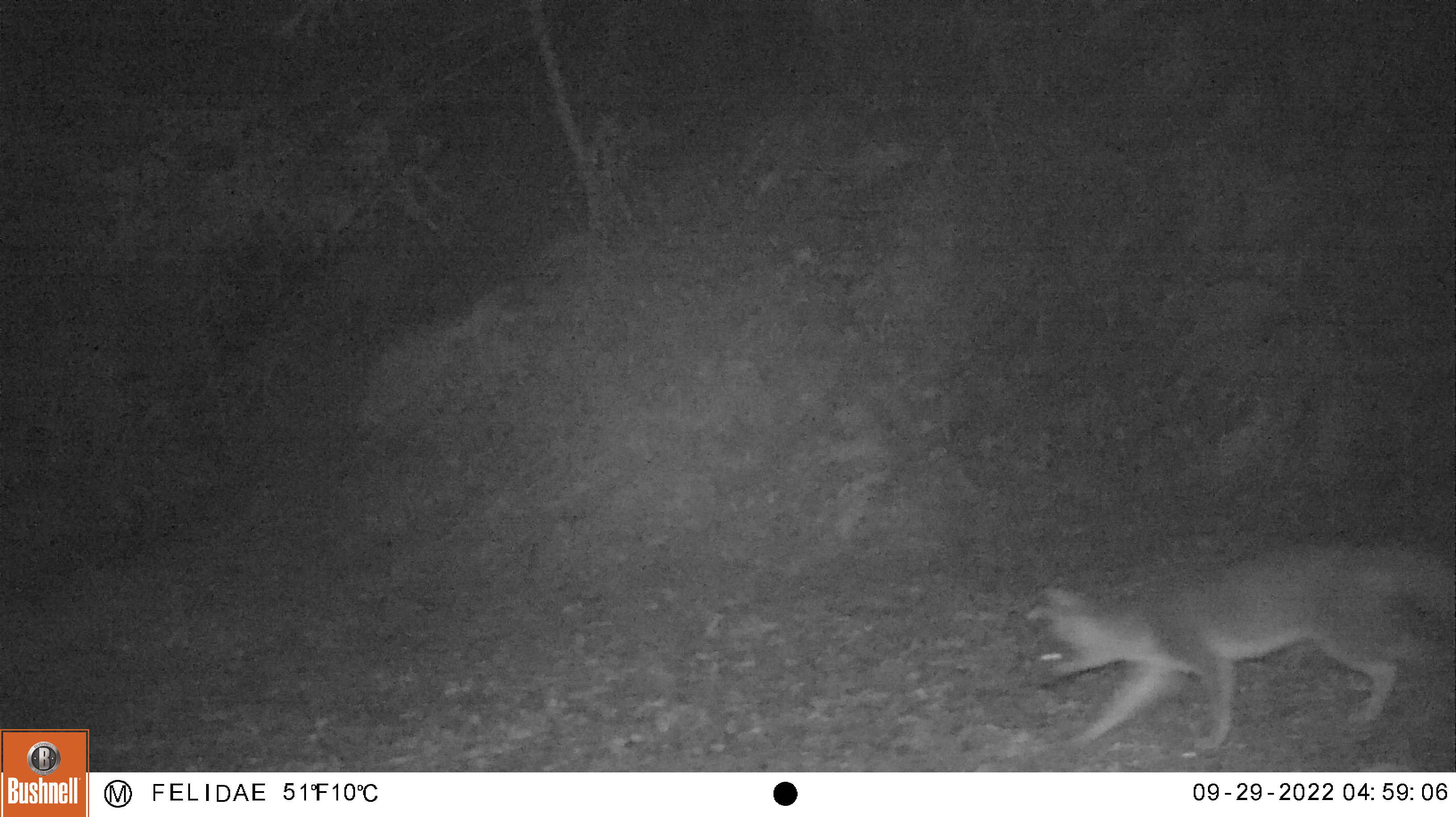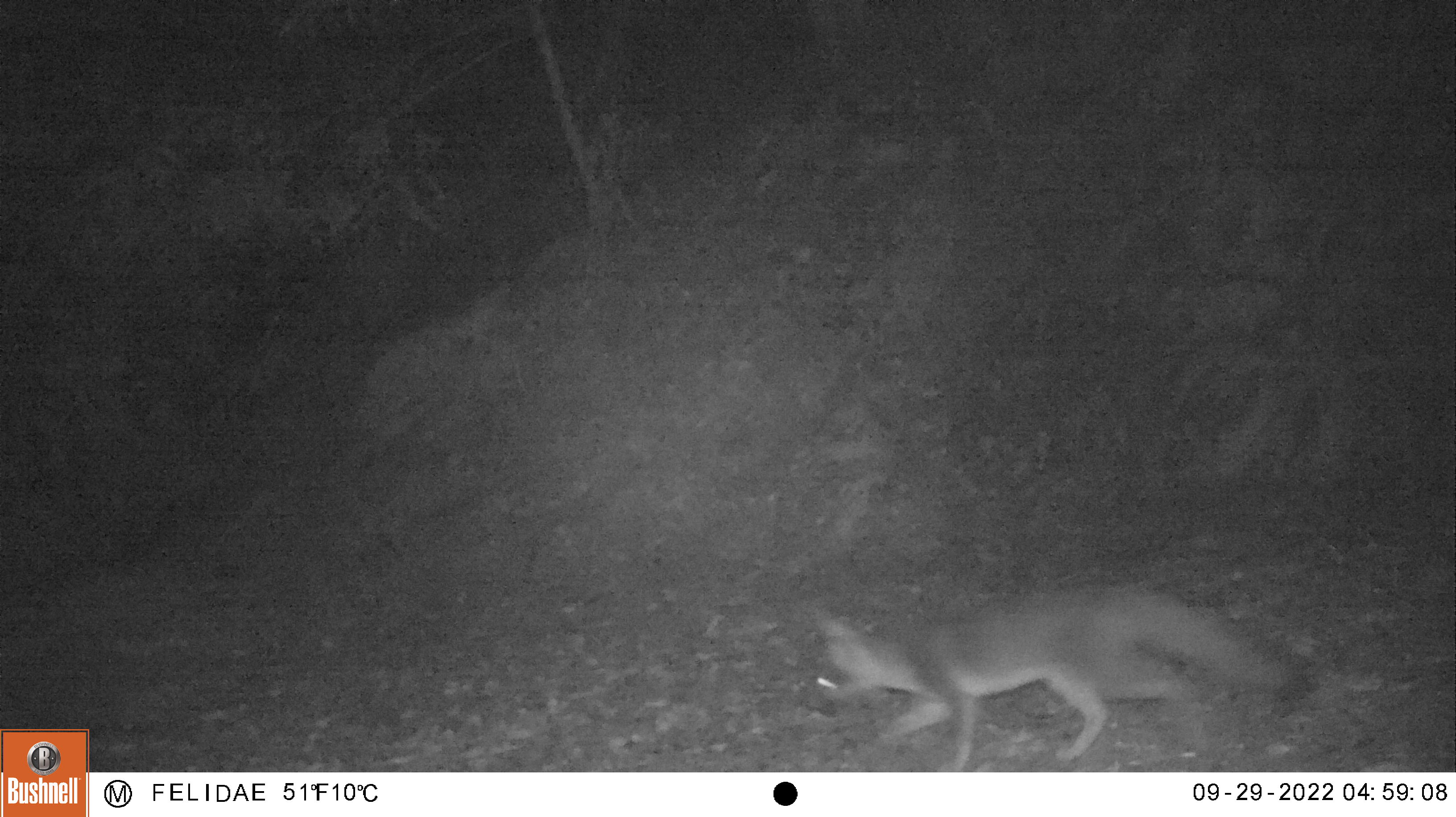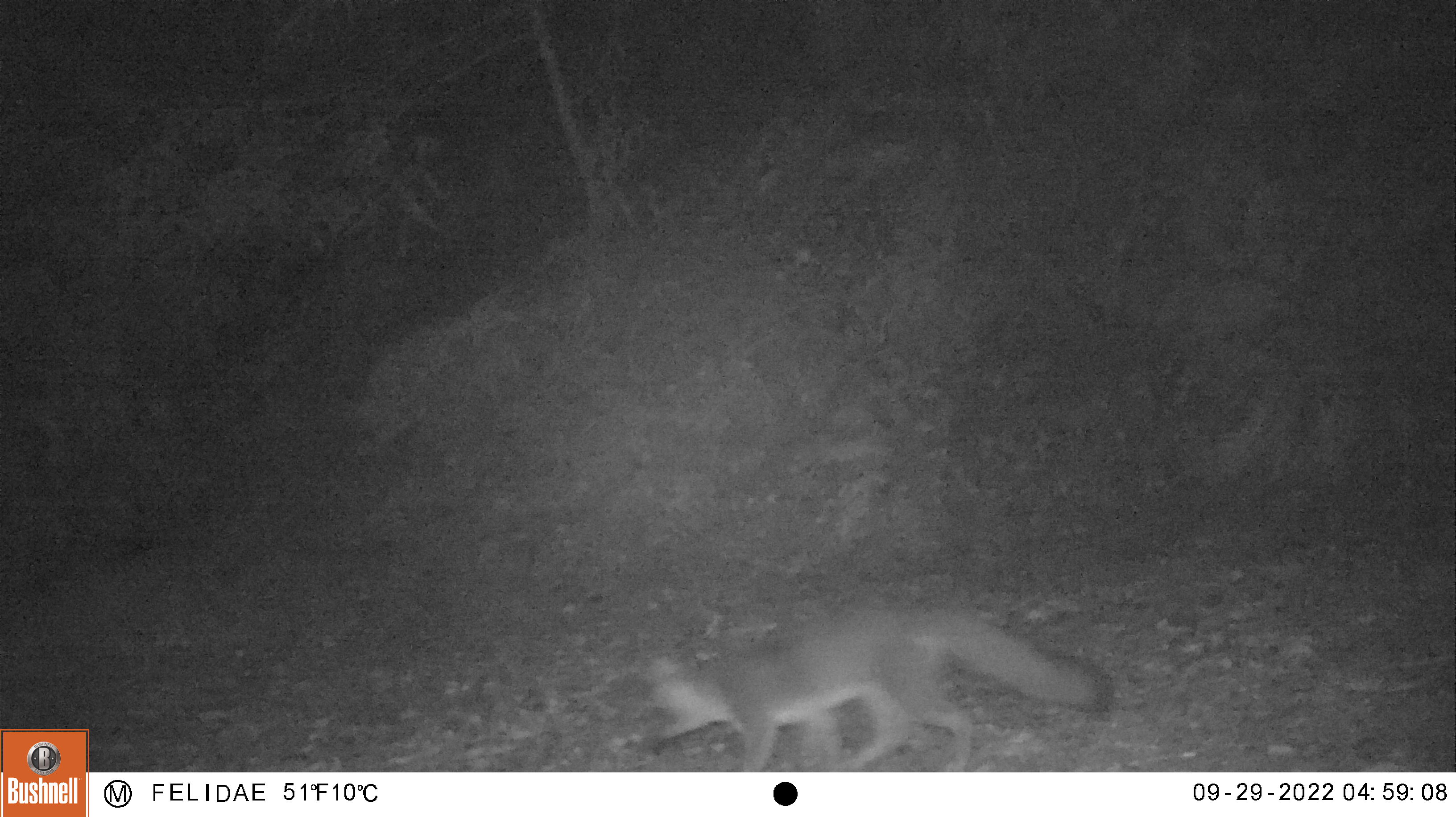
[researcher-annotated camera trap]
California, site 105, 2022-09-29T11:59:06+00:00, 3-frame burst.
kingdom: Animalia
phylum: Chordata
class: Mammalia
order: Carnivora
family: Canidae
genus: Urocyon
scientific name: Urocyon cinereoargenteus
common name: gray fox